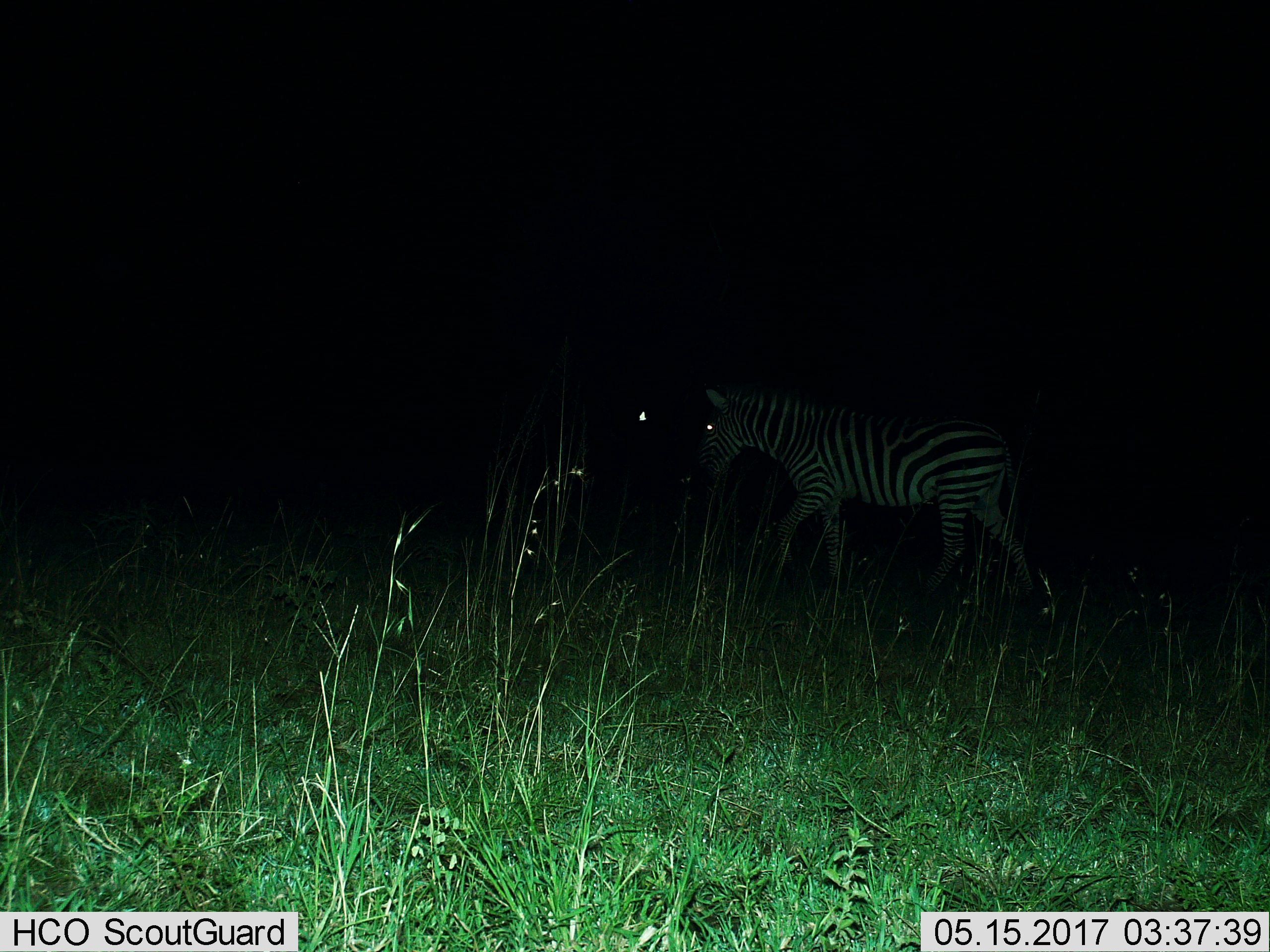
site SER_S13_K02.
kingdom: Animalia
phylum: Chordata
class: Mammalia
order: Perissodactyla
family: Equidae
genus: Equus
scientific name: Equus quagga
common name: plains zebra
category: zebraplains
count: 1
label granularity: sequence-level